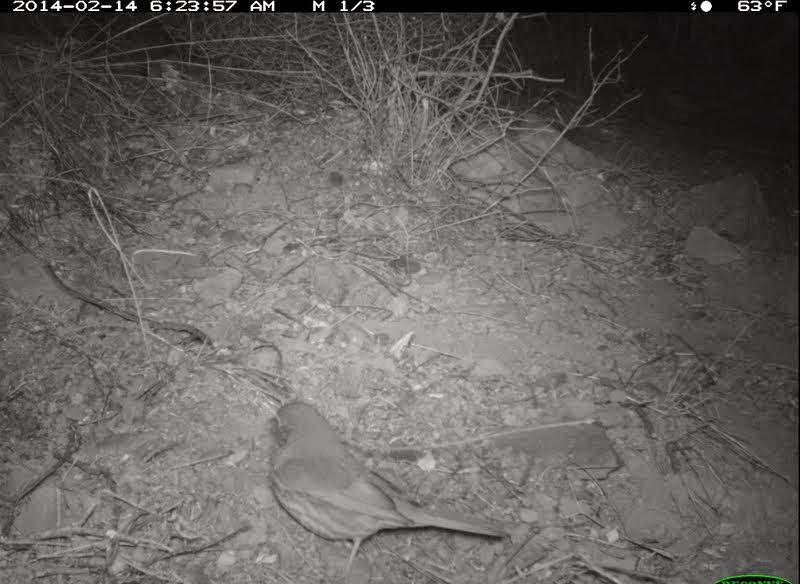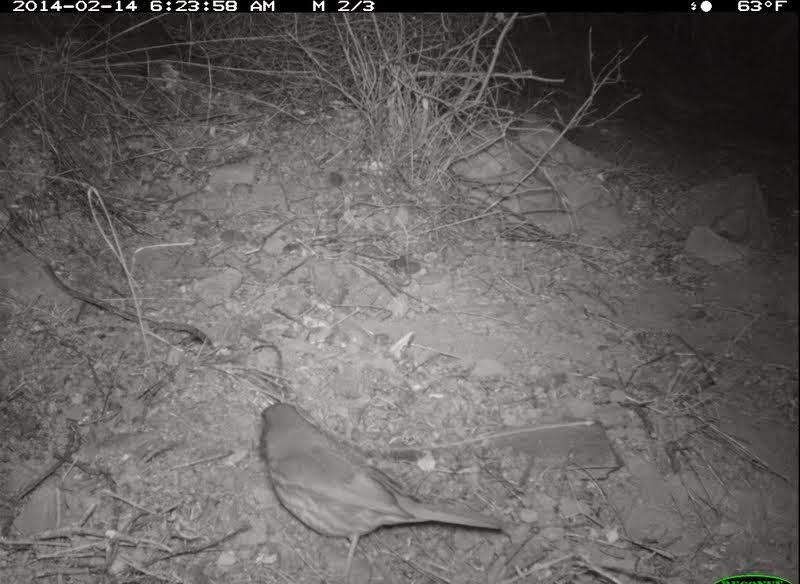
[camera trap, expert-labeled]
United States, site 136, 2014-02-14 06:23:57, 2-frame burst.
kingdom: Animalia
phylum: Chordata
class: Aves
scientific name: Aves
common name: bird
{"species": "bird (Aves)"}